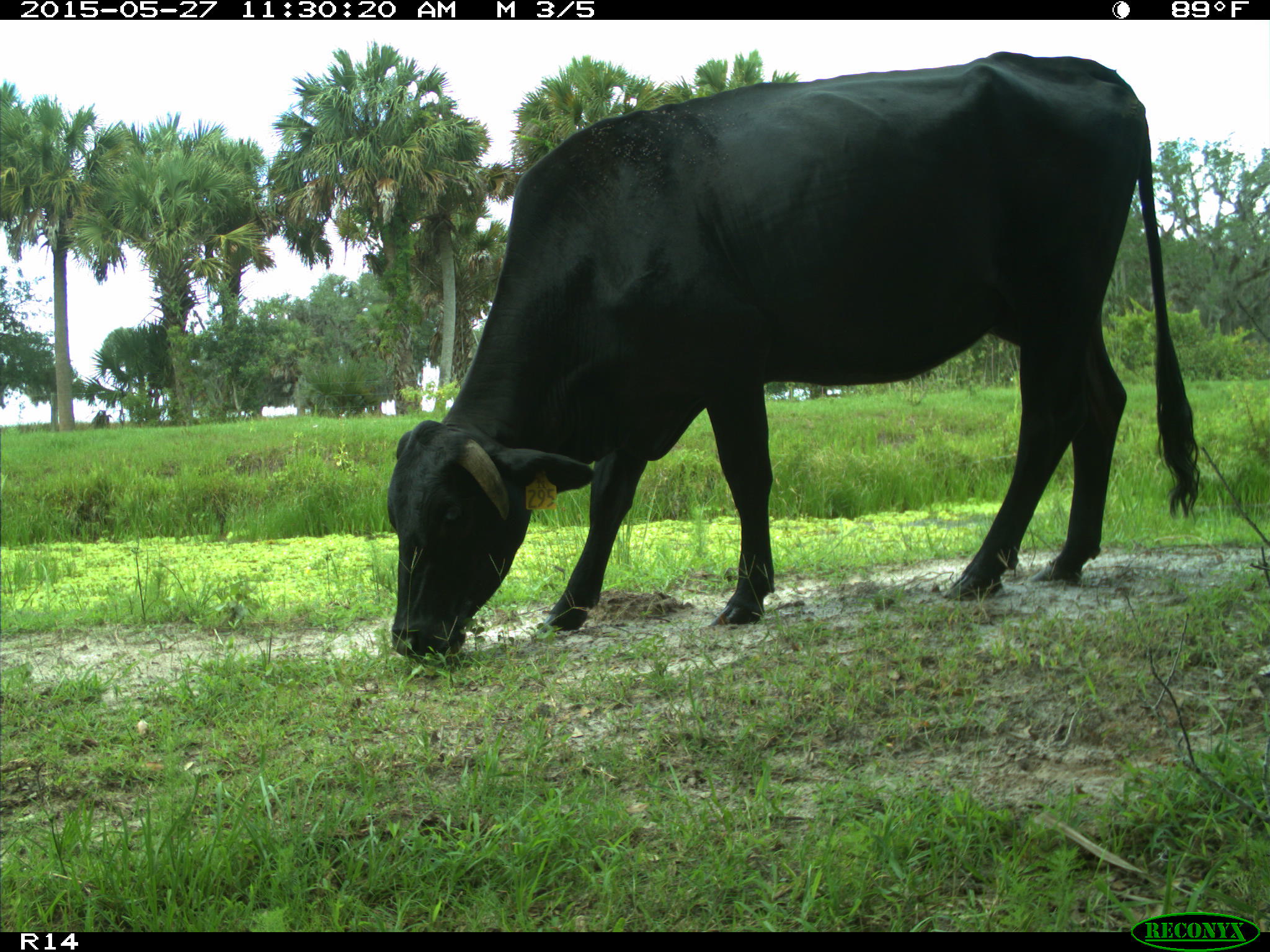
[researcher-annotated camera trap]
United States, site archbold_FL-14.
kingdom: Animalia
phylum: Chordata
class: Mammalia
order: Artiodactyla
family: Bovidae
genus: Bos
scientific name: Bos taurus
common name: domestic cow